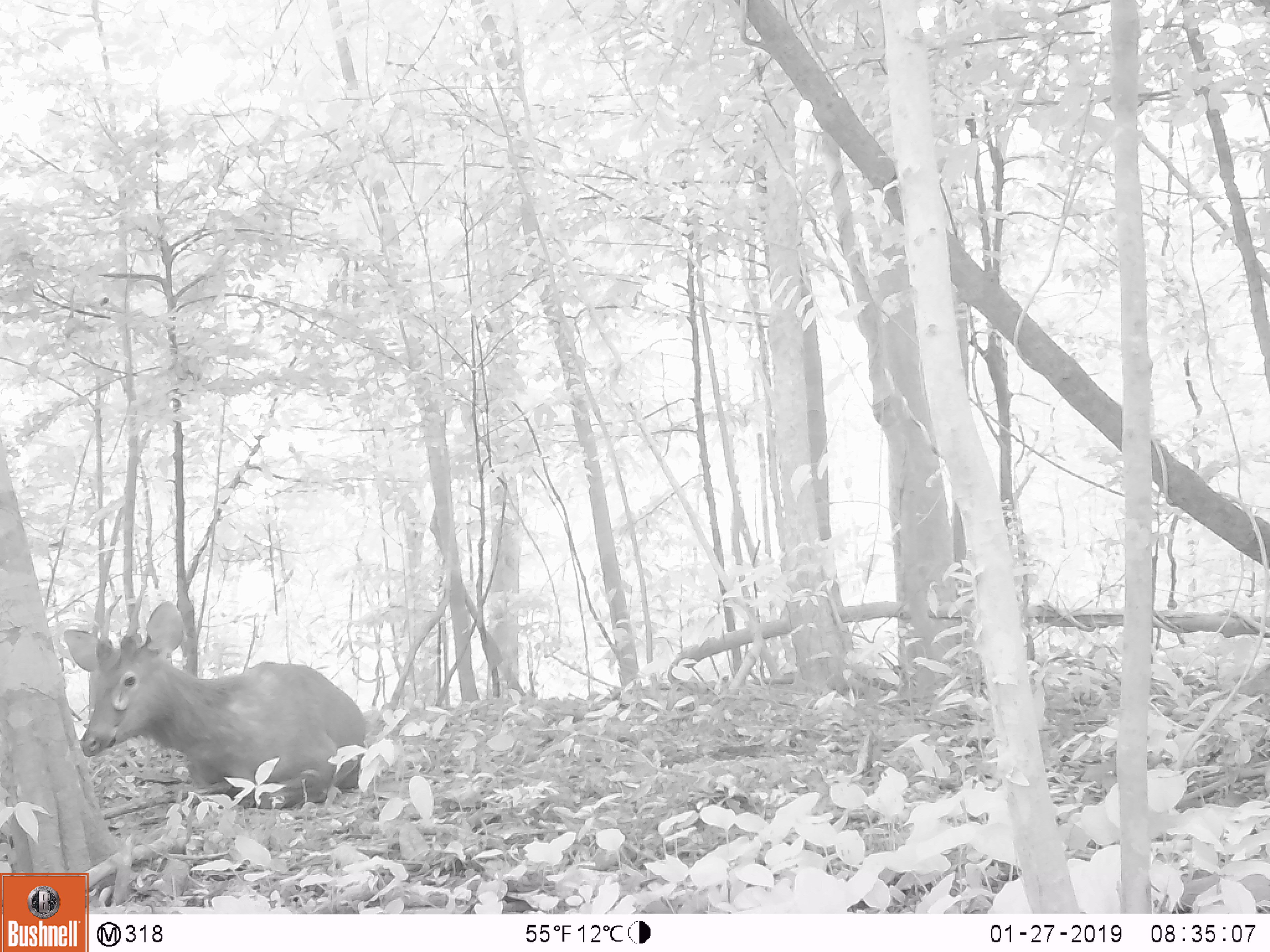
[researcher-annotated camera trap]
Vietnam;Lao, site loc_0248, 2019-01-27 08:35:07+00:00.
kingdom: Animalia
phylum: Chordata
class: Mammalia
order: Artiodactyla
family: Cervidae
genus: Rusa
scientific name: Rusa unicolor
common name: sambar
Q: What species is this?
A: Sambar (Rusa unicolor).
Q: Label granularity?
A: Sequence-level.